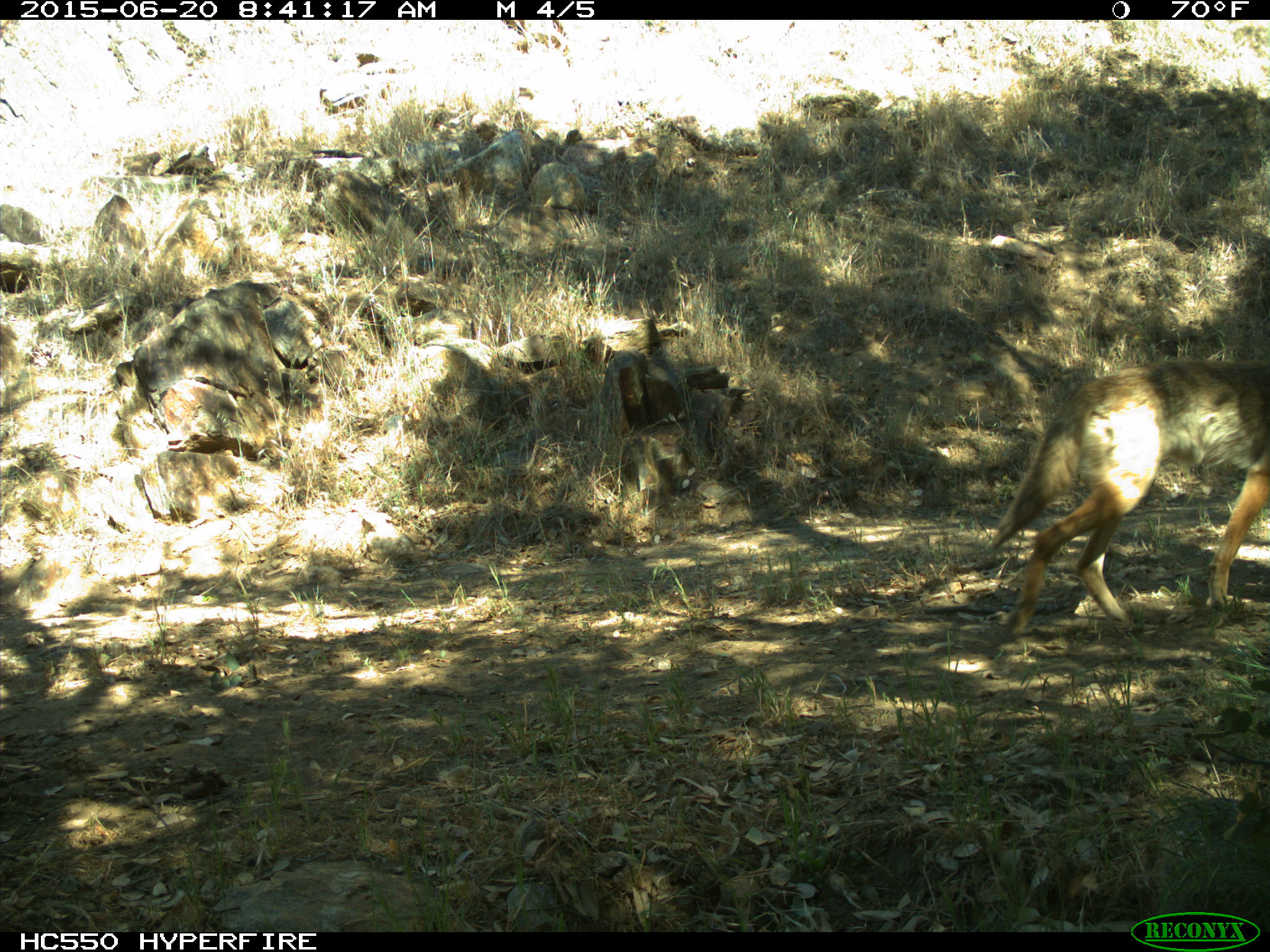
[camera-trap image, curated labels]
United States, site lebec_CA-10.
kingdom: Animalia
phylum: Chordata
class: Mammalia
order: Carnivora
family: Canidae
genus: Canis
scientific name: Canis latrans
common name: coyote